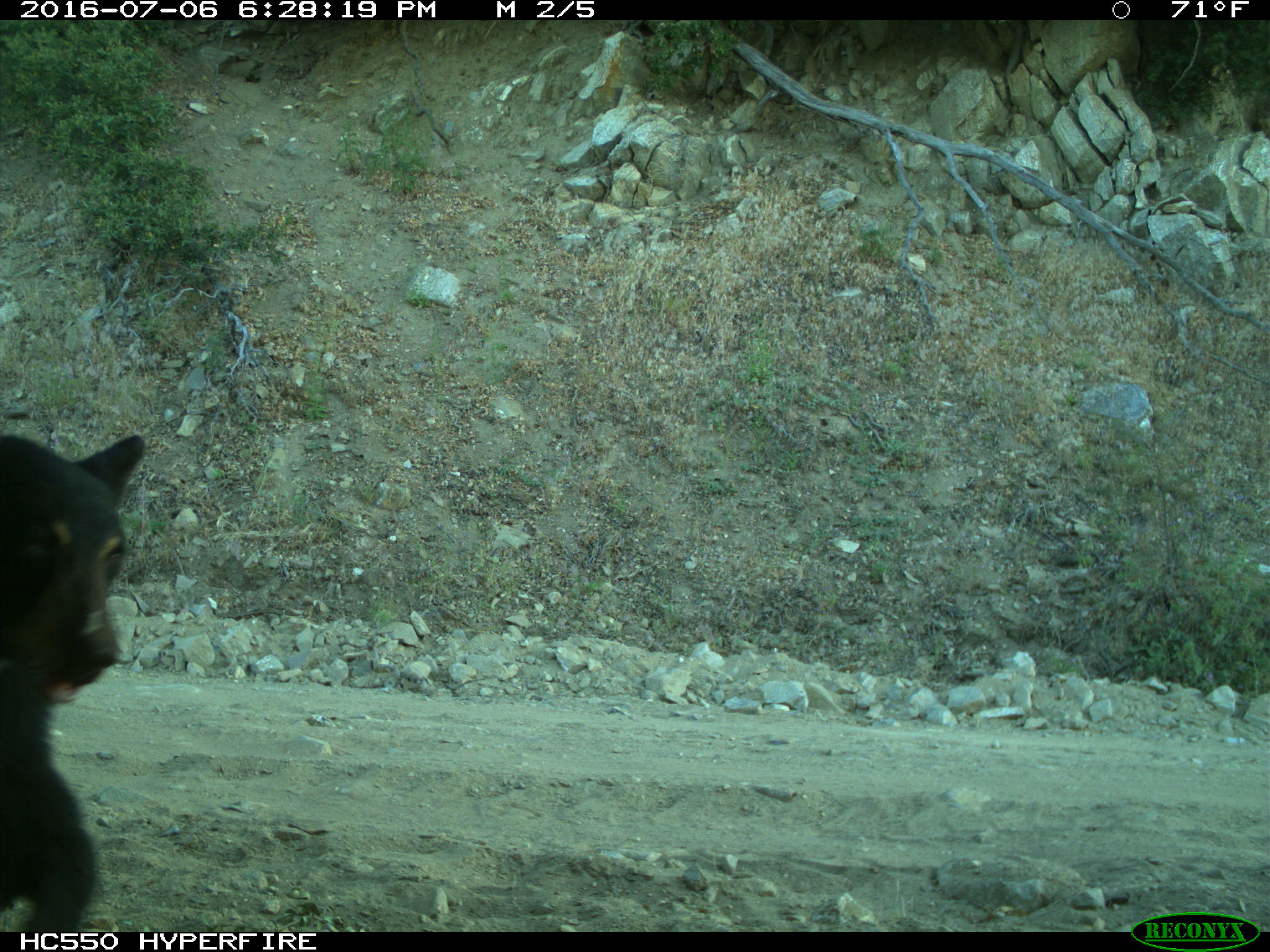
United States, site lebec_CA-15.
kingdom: Animalia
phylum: Chordata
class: Mammalia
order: Carnivora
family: Ursidae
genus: Ursus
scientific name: Ursus americanus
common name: american black bear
Ursus americanus (american black bear).